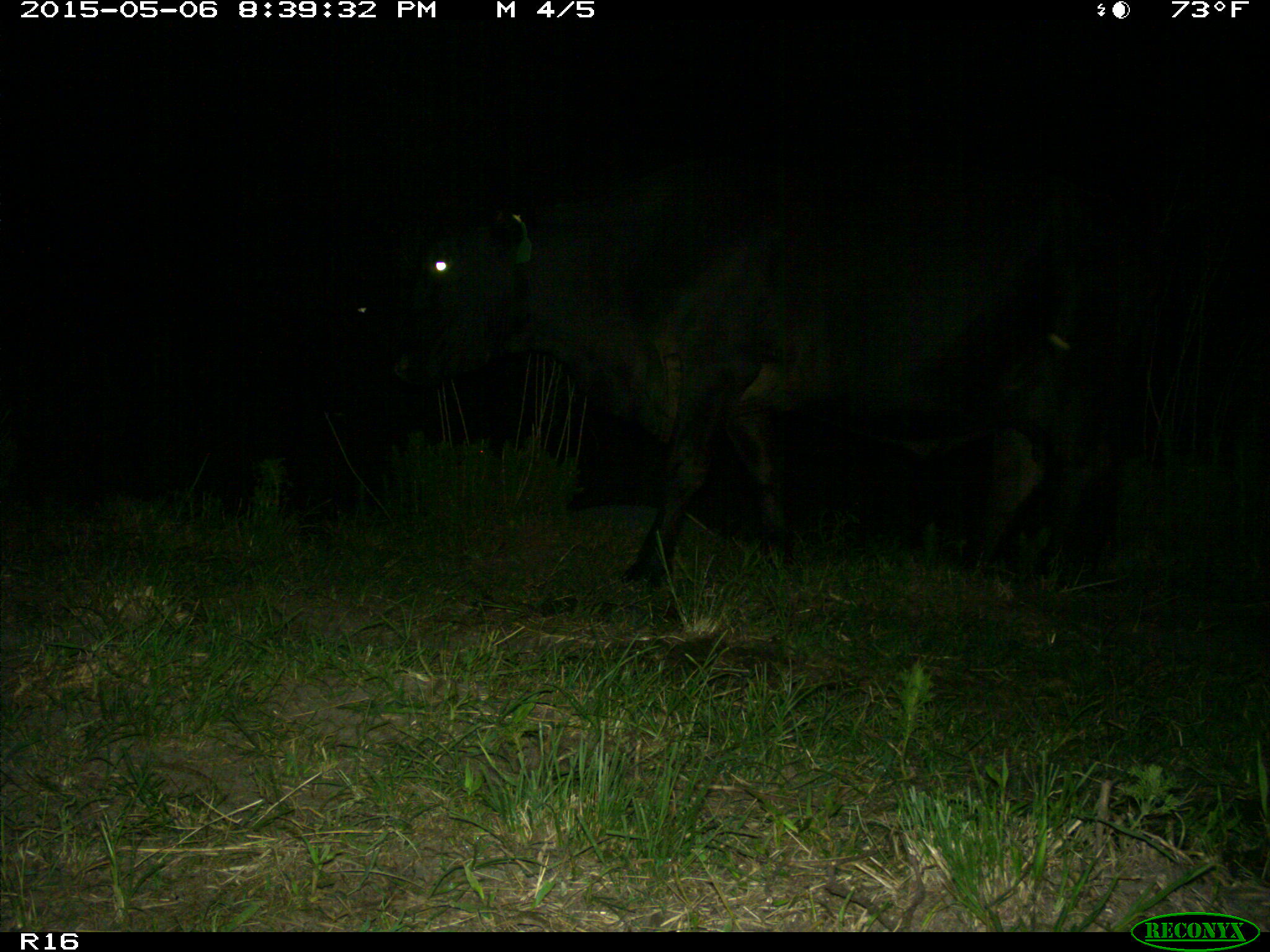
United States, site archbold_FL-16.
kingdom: Animalia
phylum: Chordata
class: Mammalia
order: Artiodactyla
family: Bovidae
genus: Bos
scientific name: Bos taurus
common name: domestic cow